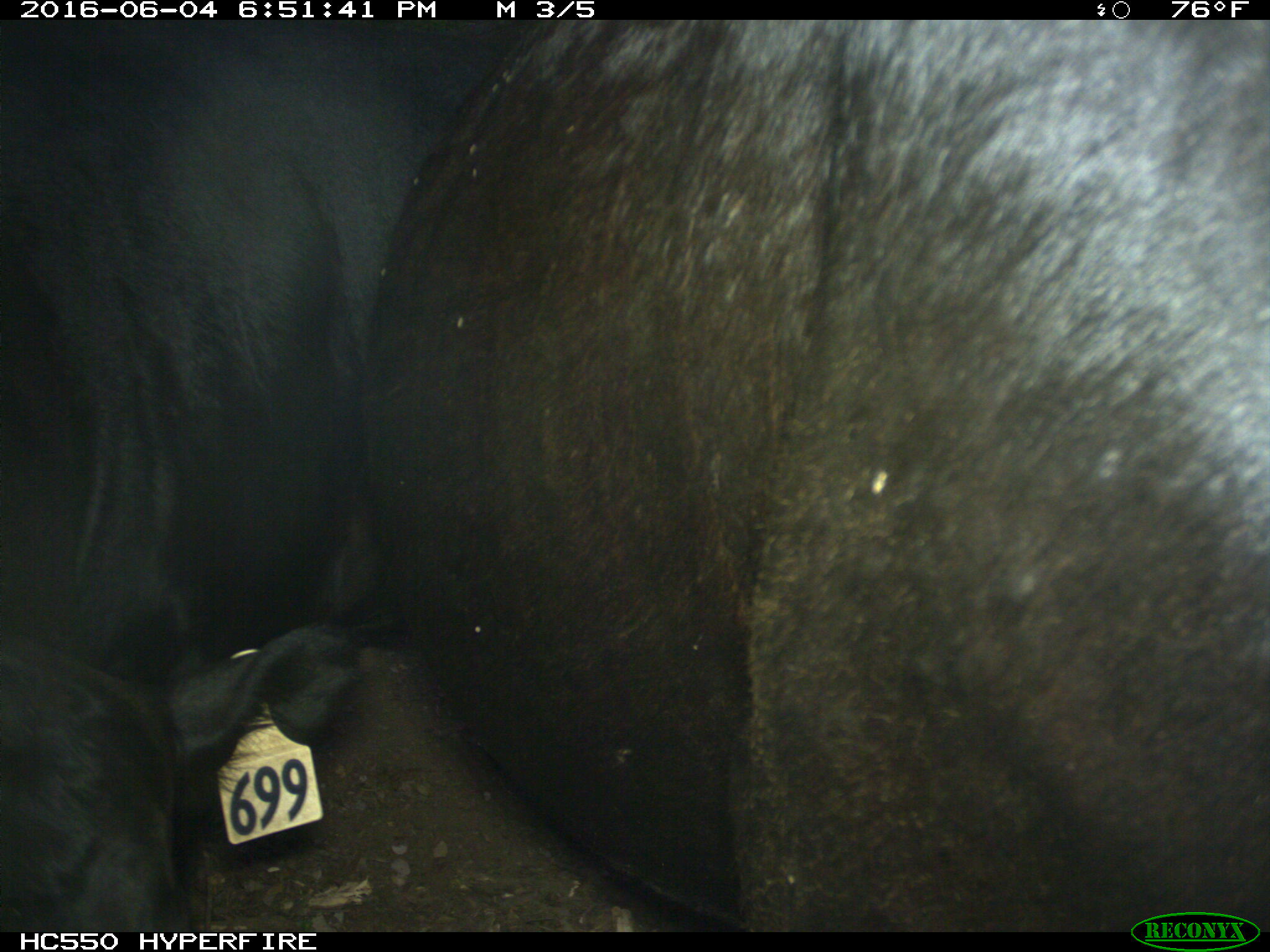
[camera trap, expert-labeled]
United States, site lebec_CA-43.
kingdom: Animalia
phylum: Chordata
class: Mammalia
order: Artiodactyla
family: Bovidae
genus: Bos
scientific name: Bos taurus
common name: domestic cow